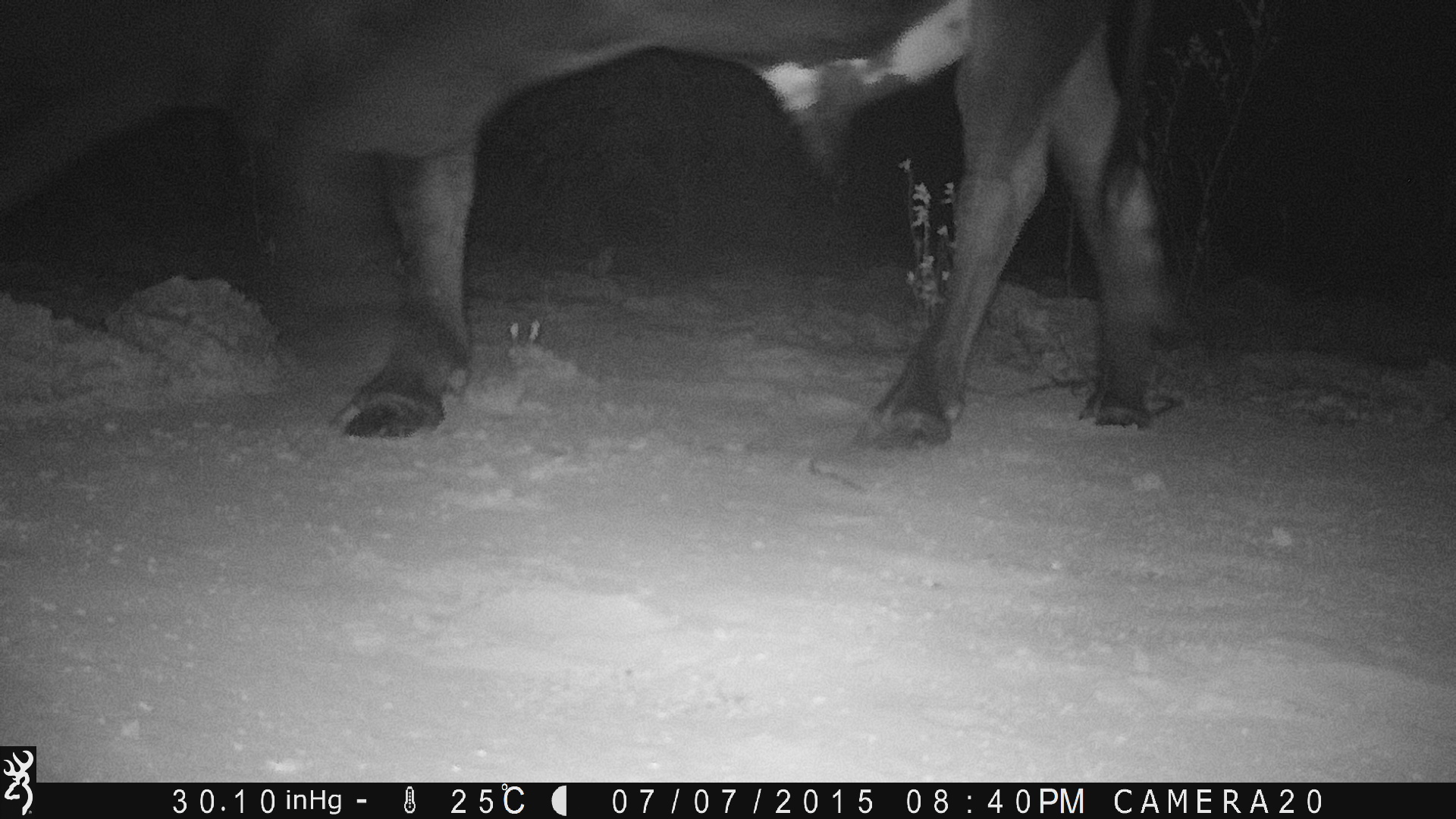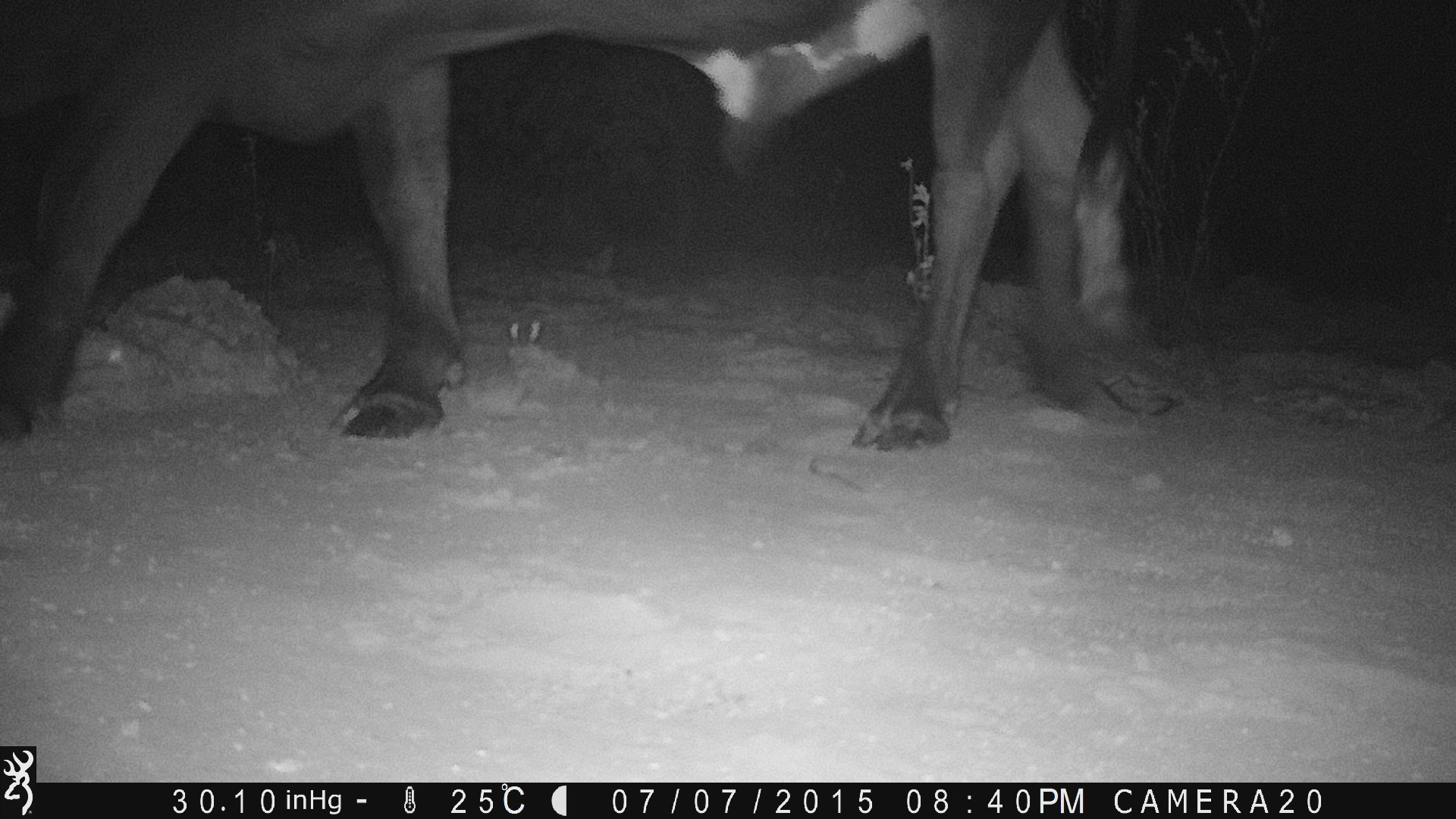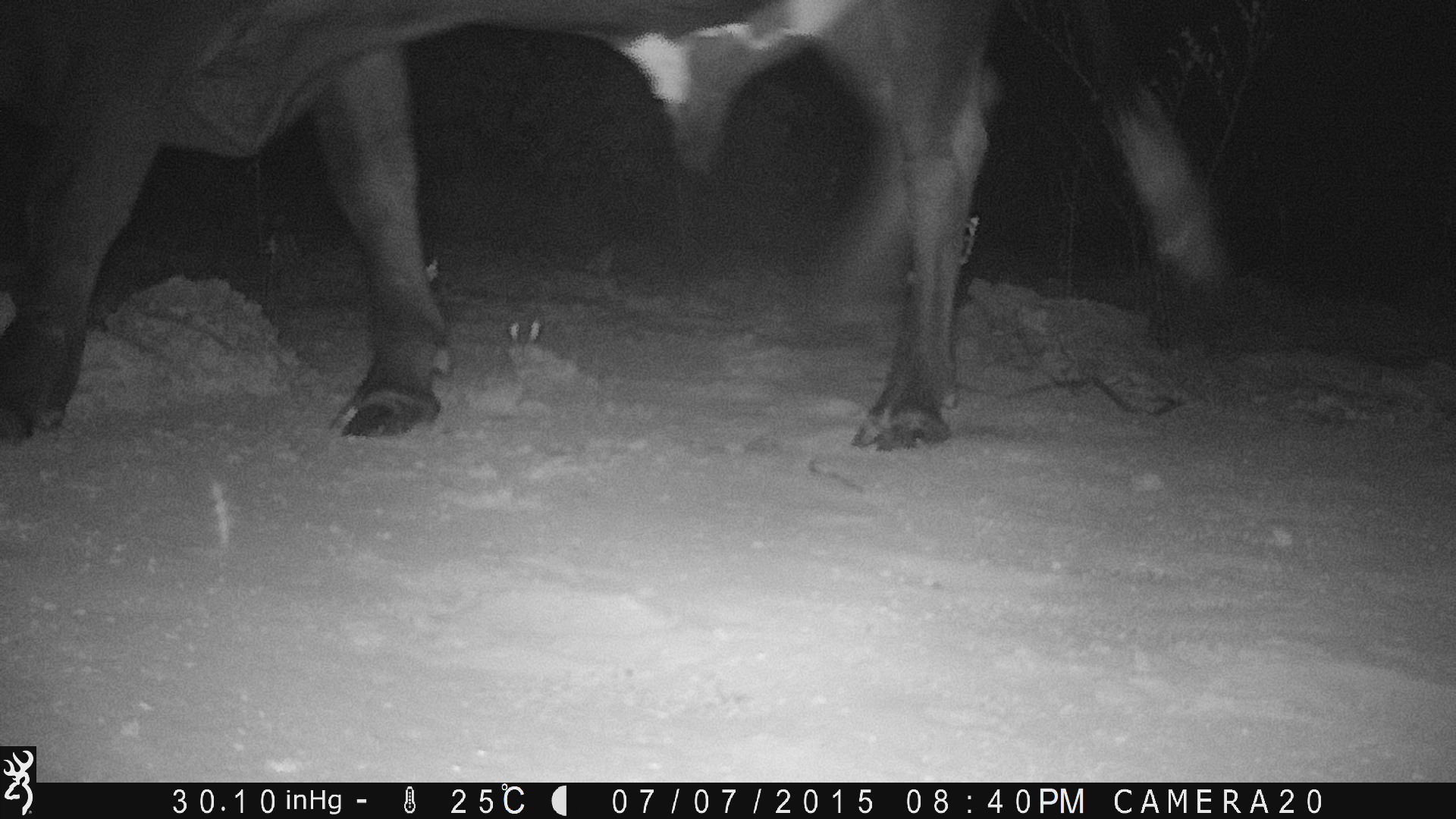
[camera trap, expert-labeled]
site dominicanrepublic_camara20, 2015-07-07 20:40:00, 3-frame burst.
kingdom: Animalia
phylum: Chordata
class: Mammalia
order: Artiodactyla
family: Bovidae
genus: Bos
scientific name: Bos taurus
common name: cattle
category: cow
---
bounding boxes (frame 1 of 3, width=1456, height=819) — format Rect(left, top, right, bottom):
cow: Rect(10, 0, 1196, 463)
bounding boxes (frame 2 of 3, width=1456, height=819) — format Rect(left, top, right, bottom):
cow: Rect(11, 3, 1172, 456)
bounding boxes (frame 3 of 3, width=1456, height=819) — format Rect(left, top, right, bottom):
cow: Rect(0, 8, 1046, 453)